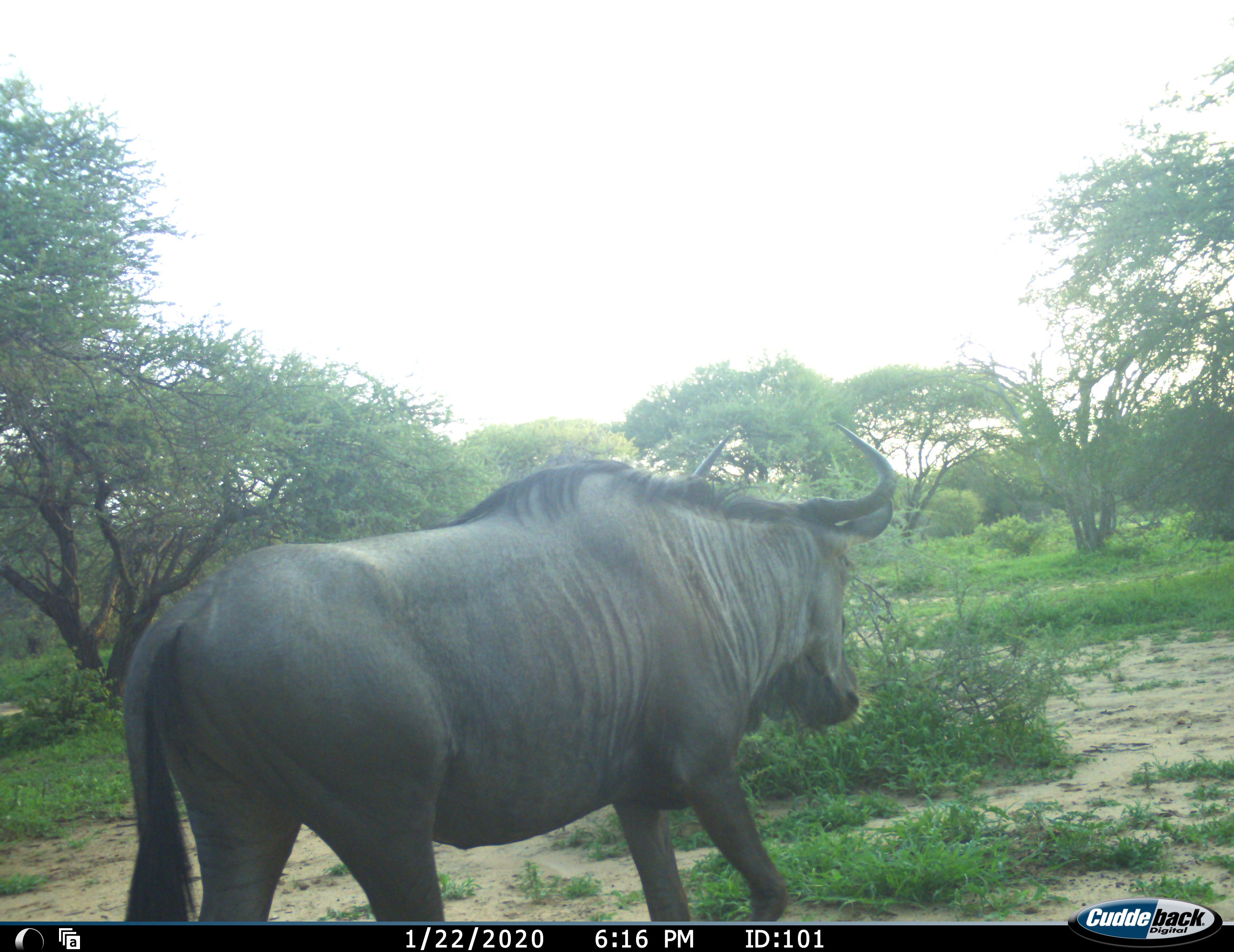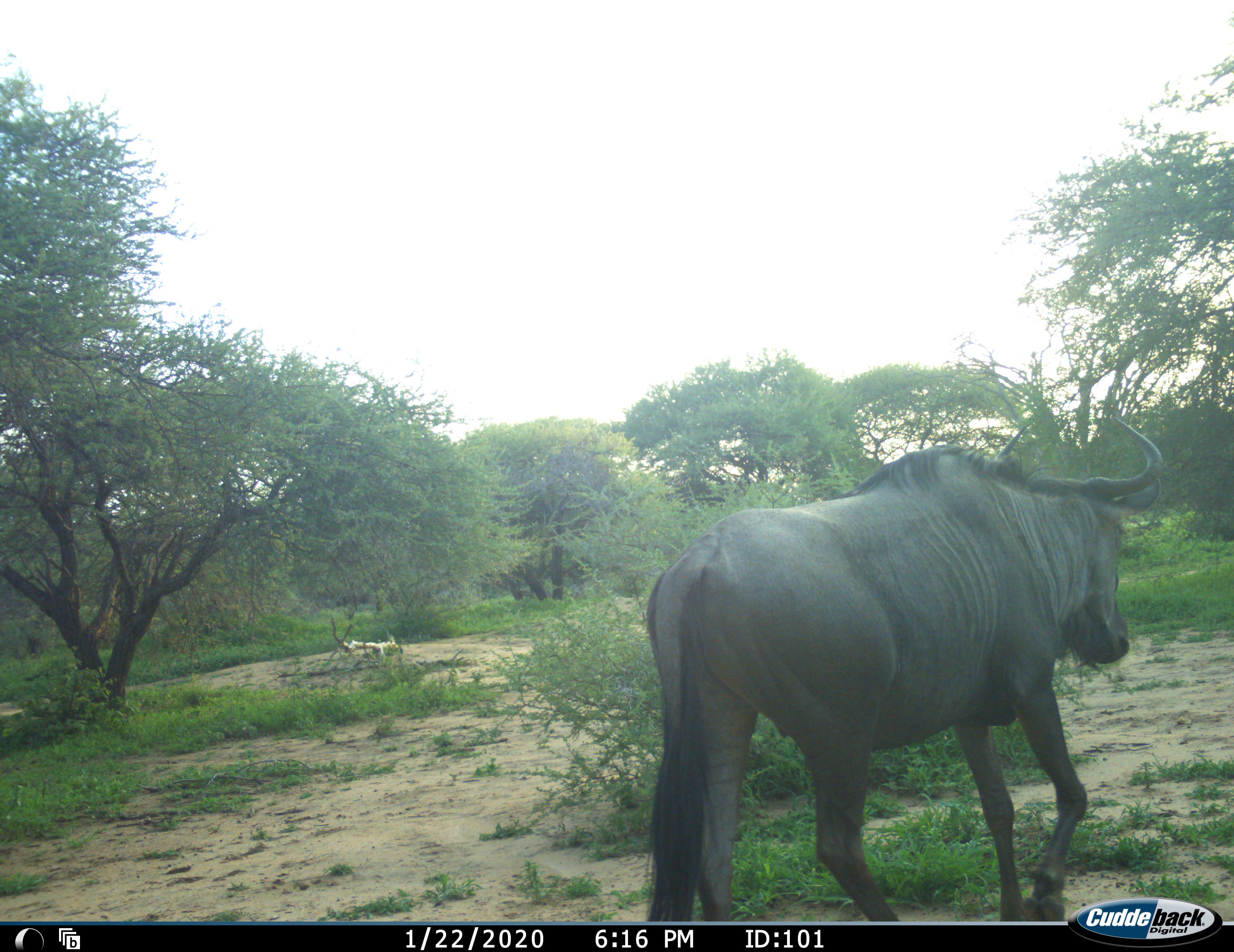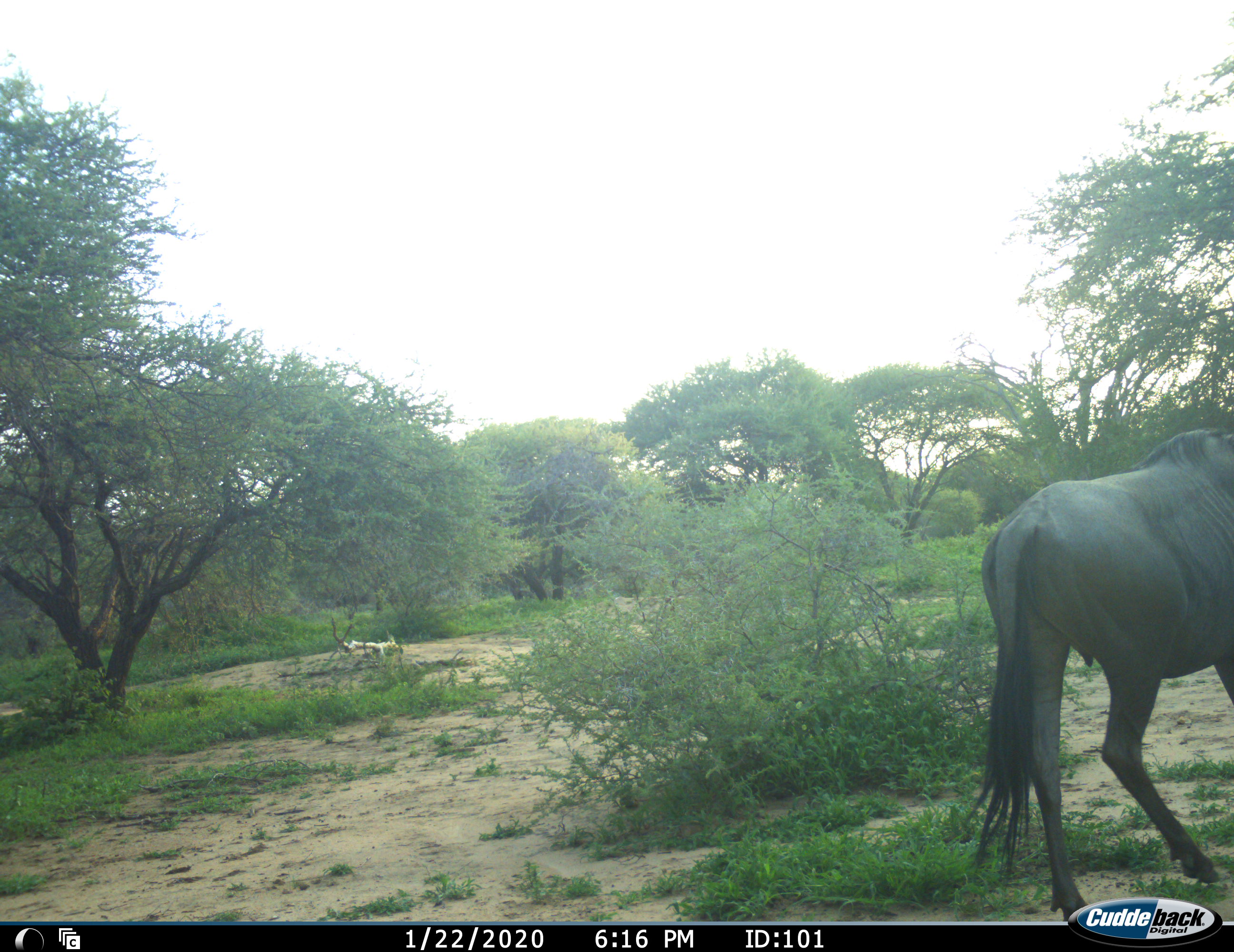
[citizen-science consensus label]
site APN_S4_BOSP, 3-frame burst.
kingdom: Animalia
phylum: Chordata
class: Mammalia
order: Artiodactyla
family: Bovidae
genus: Connochaetes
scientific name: Connochaetes taurinus taurinus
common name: blue wildebeest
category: wildebeestblue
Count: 1.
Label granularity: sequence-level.